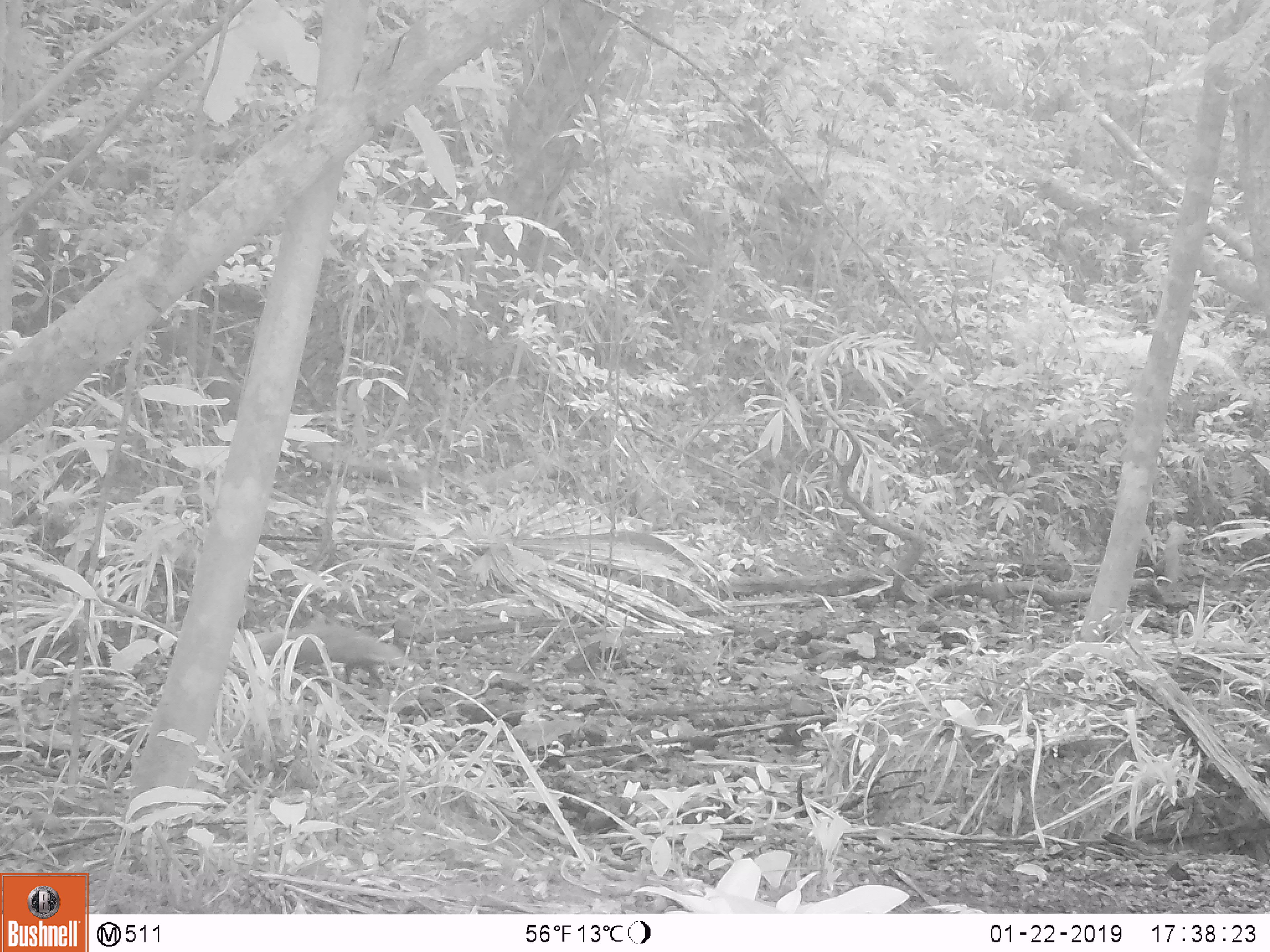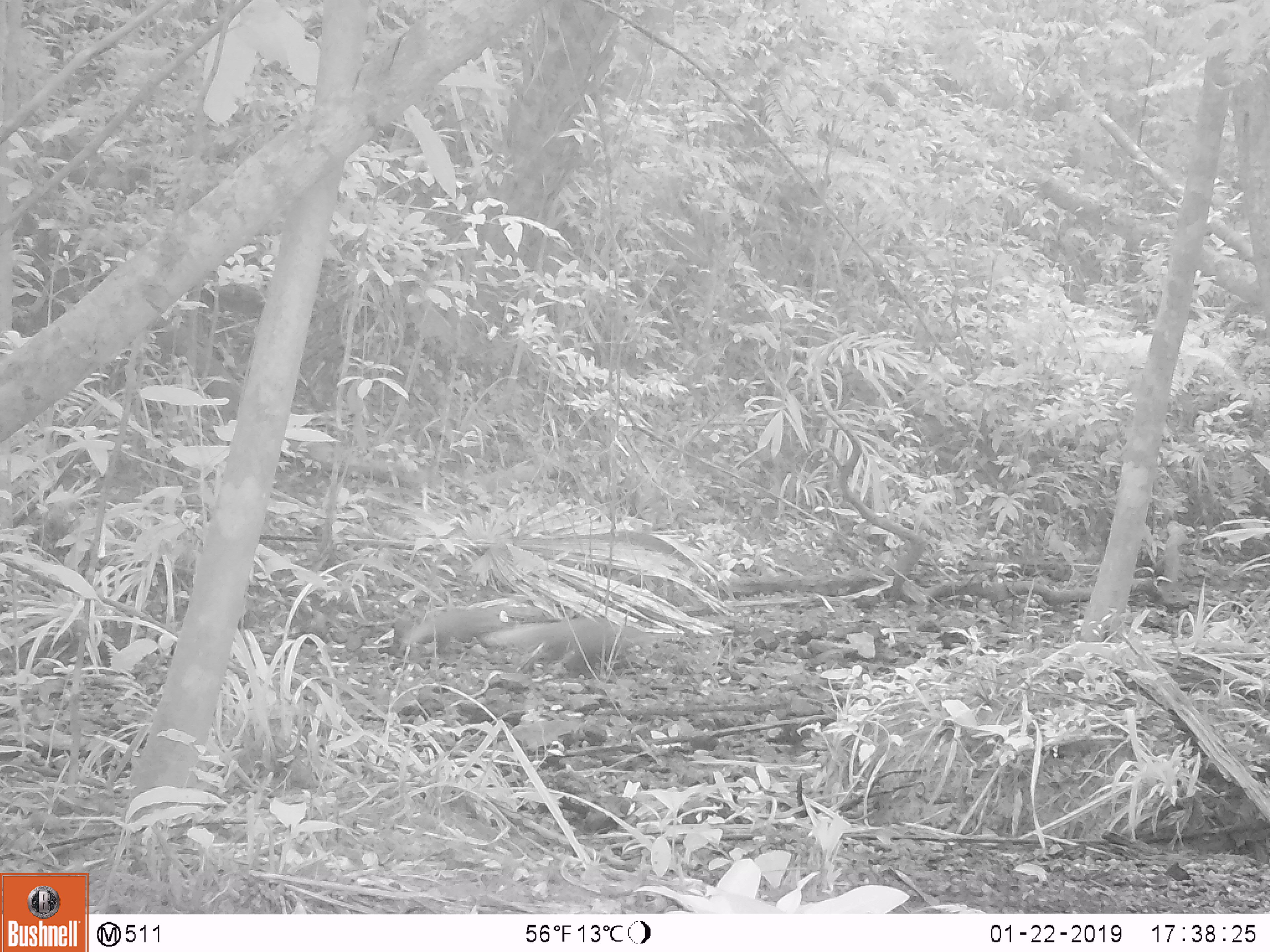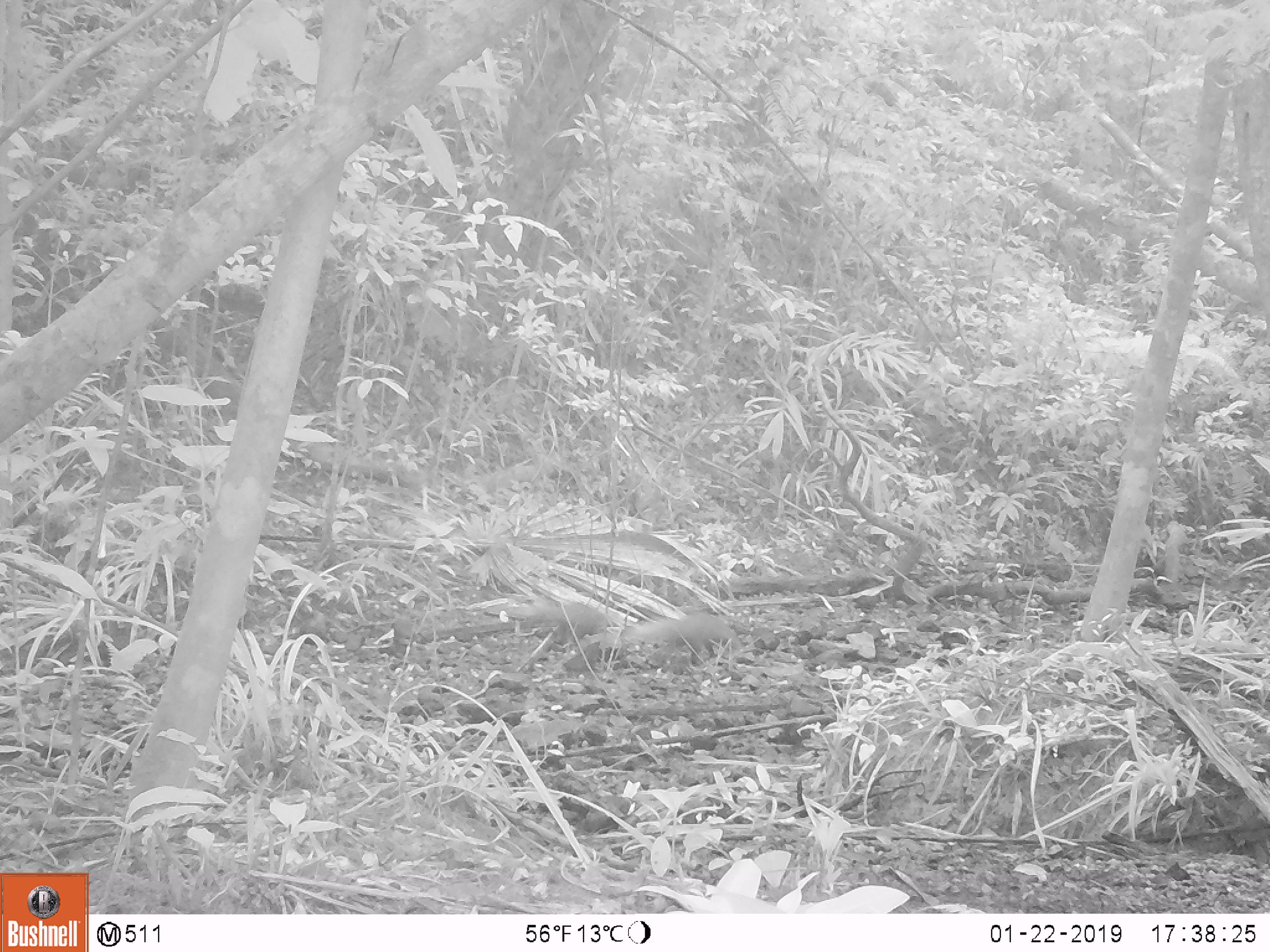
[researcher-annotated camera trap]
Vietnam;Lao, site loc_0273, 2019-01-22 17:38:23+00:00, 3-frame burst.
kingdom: Animalia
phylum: Chordata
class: Mammalia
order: Carnivora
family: Herpestidae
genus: Urva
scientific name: Urva urva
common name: crab-eating mongoose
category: crab eating mongoose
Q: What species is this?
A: Crab eating mongoose (crab-eating mongoose) (Urva urva).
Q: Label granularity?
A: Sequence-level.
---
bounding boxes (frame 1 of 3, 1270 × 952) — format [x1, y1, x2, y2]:
crab eating mongoose: [260, 626, 405, 689]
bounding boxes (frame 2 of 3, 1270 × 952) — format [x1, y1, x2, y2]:
crab eating mongoose: [483, 620, 632, 656]; [400, 609, 506, 647]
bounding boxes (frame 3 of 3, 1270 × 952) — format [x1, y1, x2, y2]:
crab eating mongoose: [621, 614, 741, 654]; [553, 613, 598, 643]